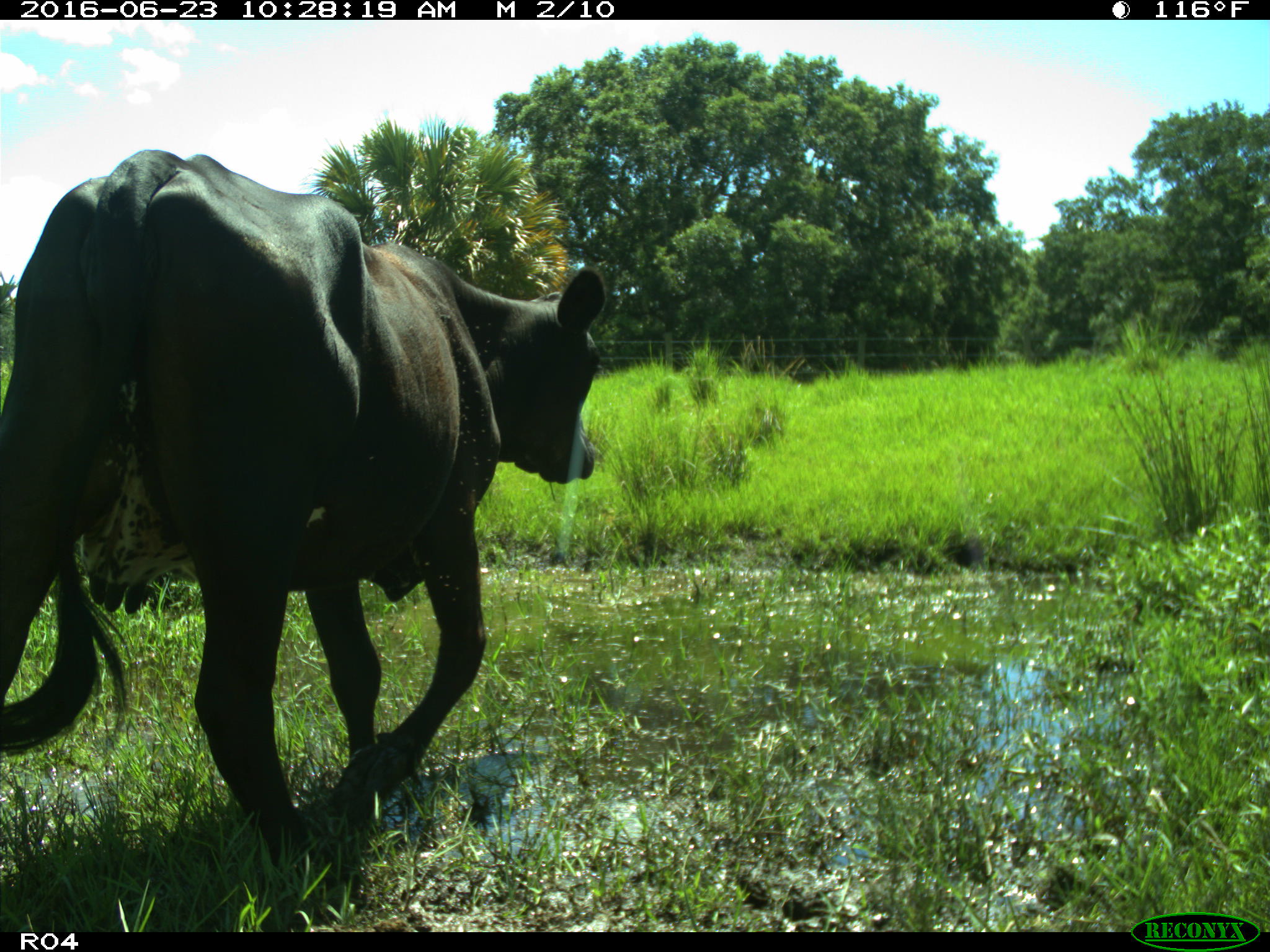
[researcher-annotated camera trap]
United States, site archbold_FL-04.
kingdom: Animalia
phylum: Chordata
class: Mammalia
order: Artiodactyla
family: Bovidae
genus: Bos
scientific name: Bos taurus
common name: domestic cow